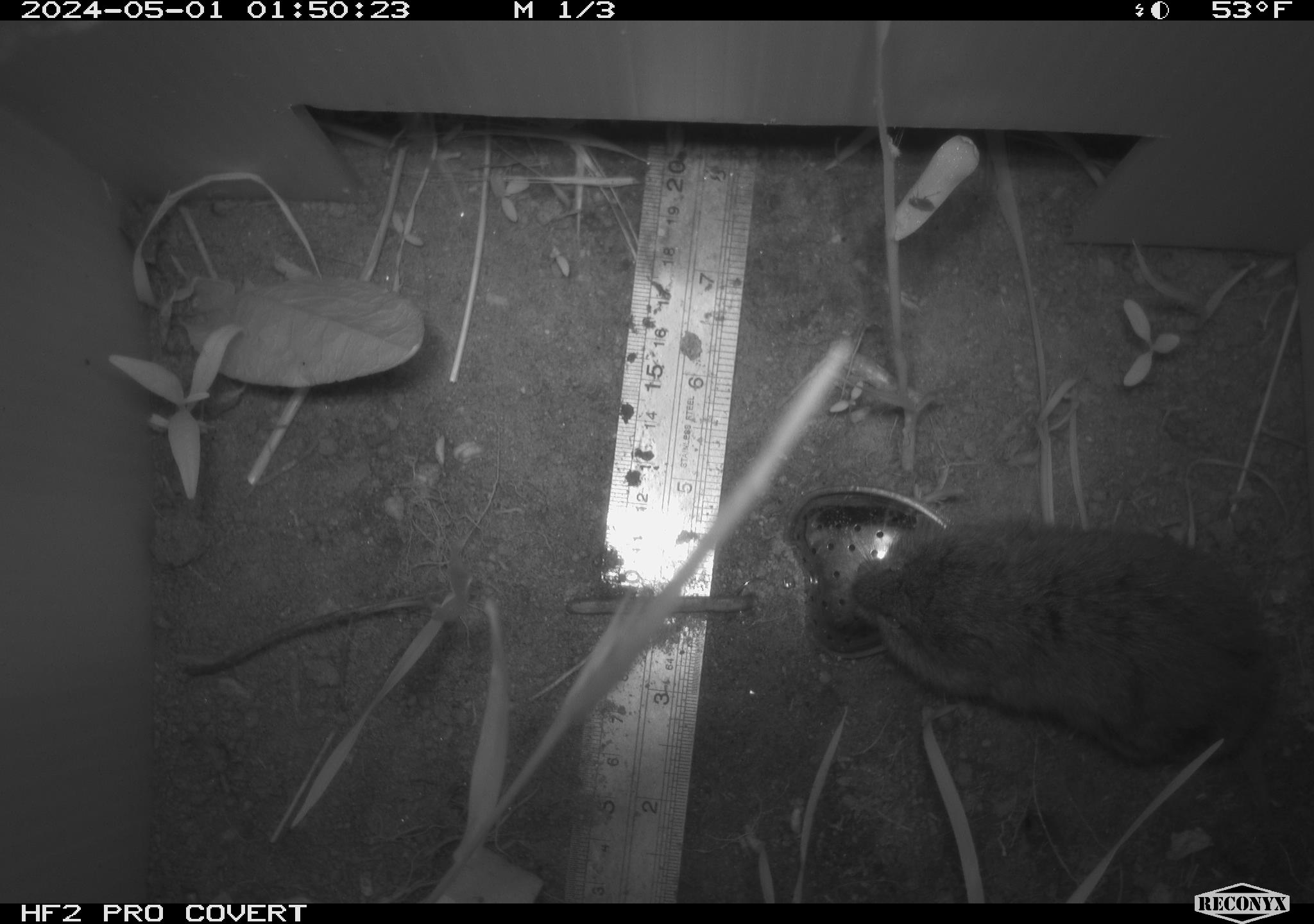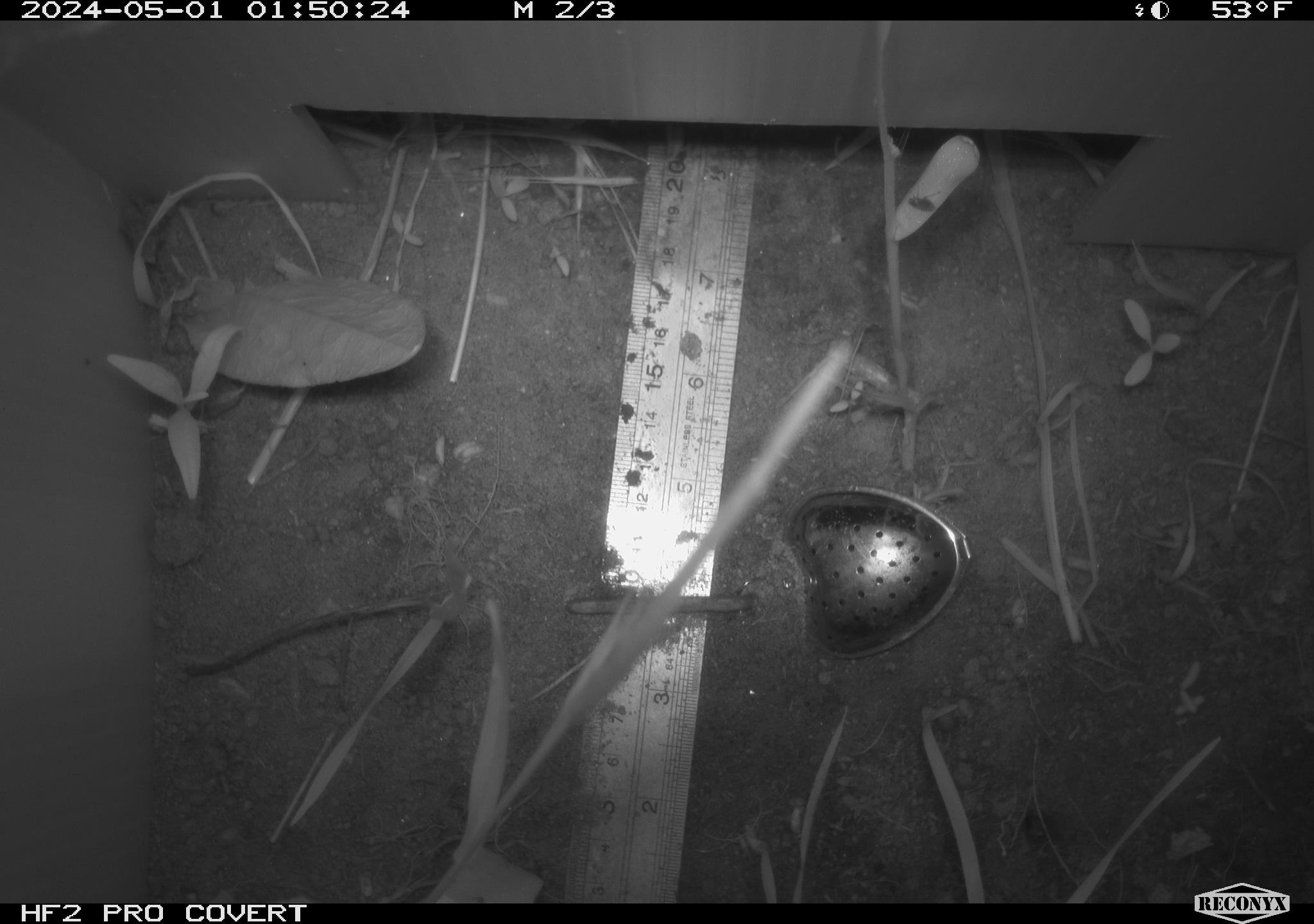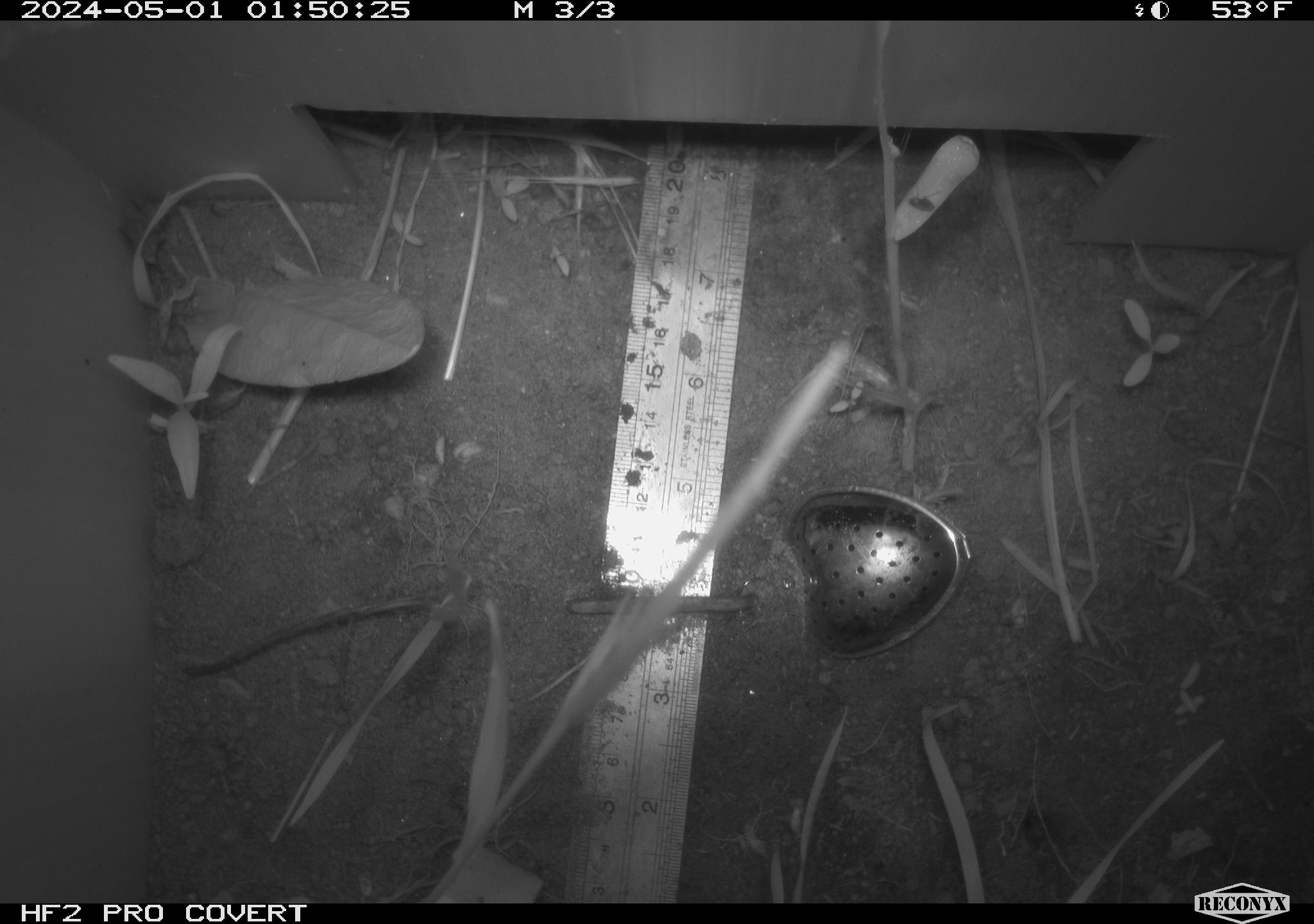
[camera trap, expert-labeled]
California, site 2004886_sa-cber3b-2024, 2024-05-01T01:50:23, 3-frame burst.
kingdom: Animalia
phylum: Chordata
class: Mammalia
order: Rodentia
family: Cricetidae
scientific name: Arvicolinae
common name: voles, lemmings, and muskrats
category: arvicolinae subfamily